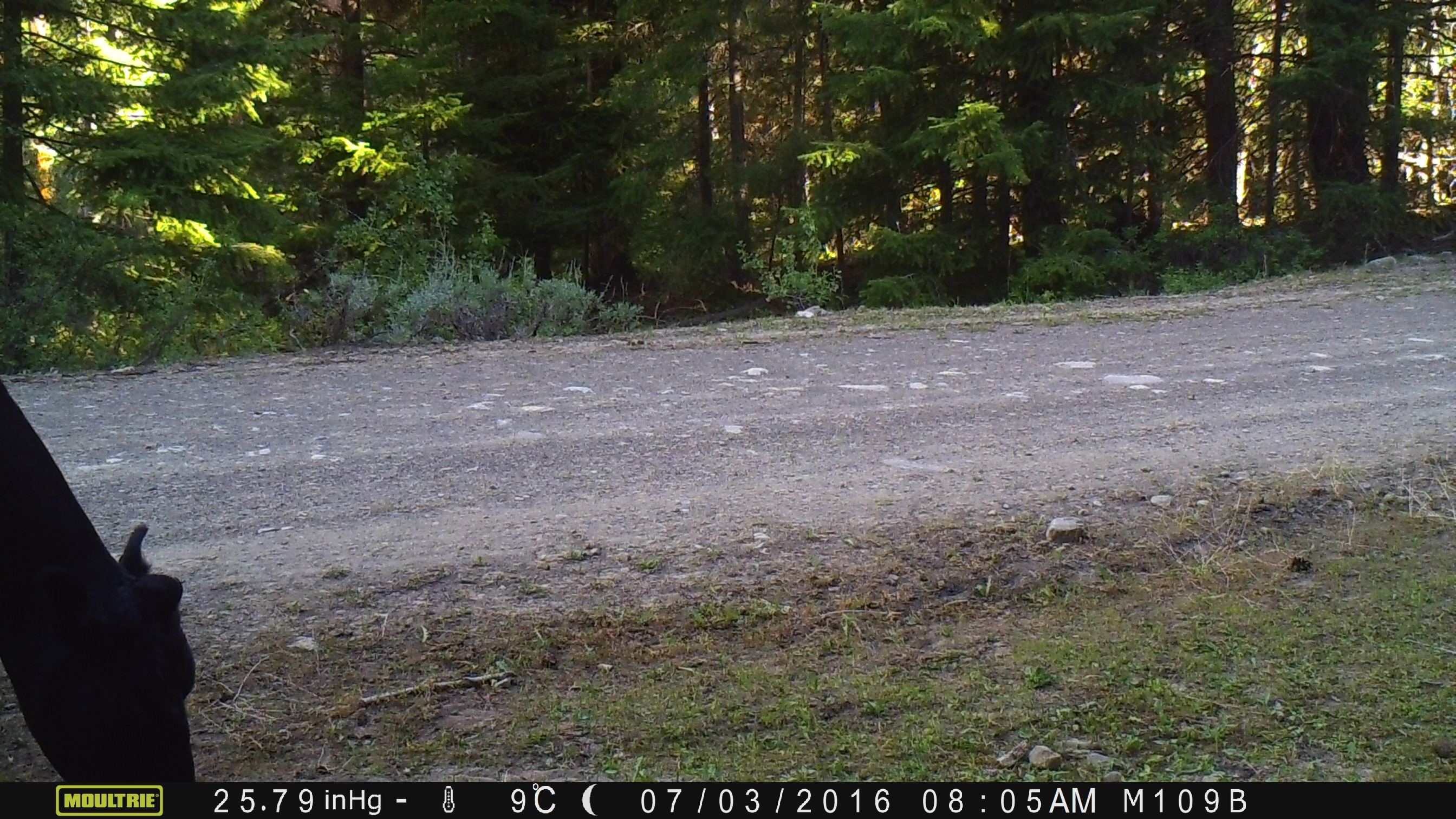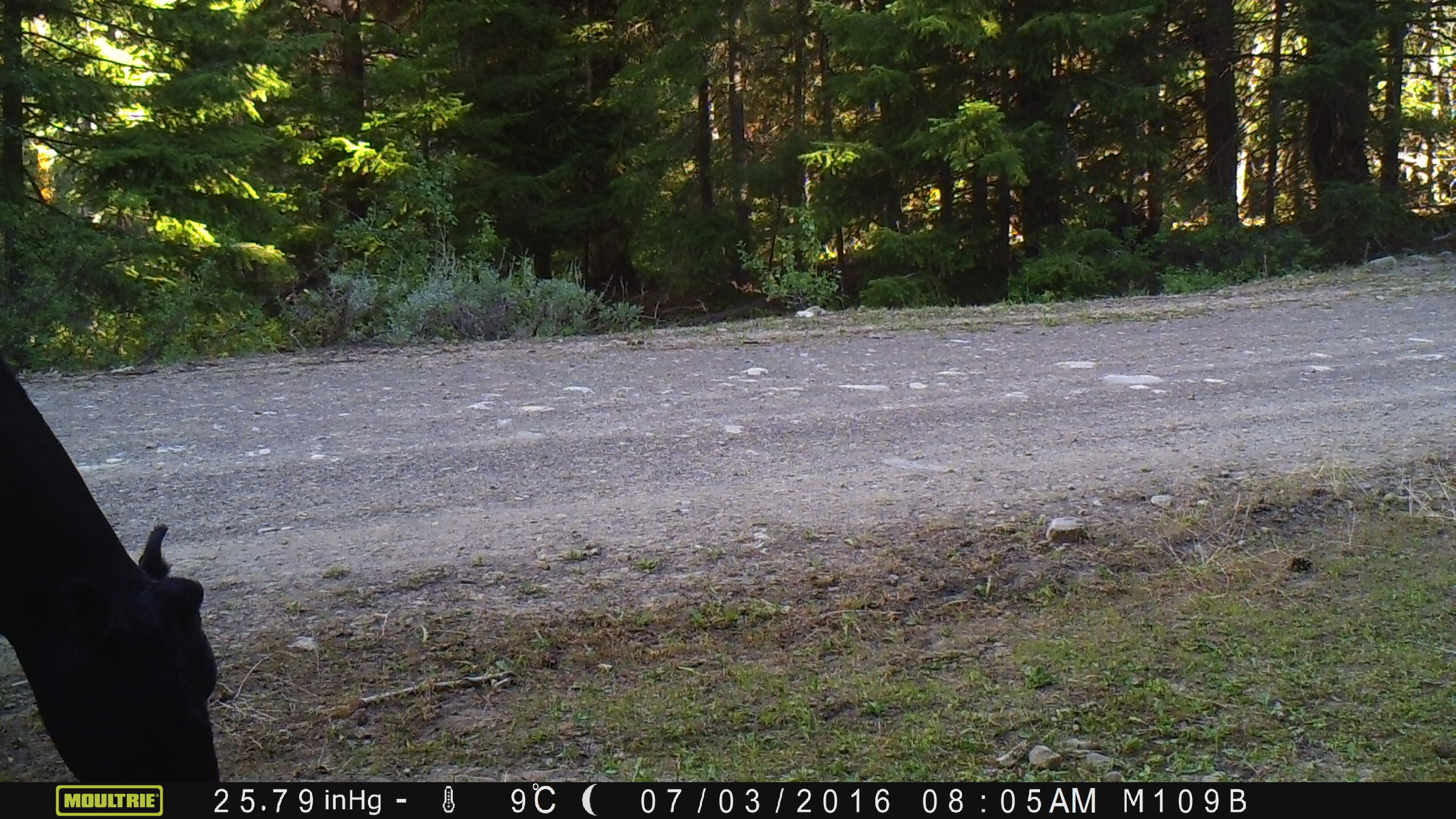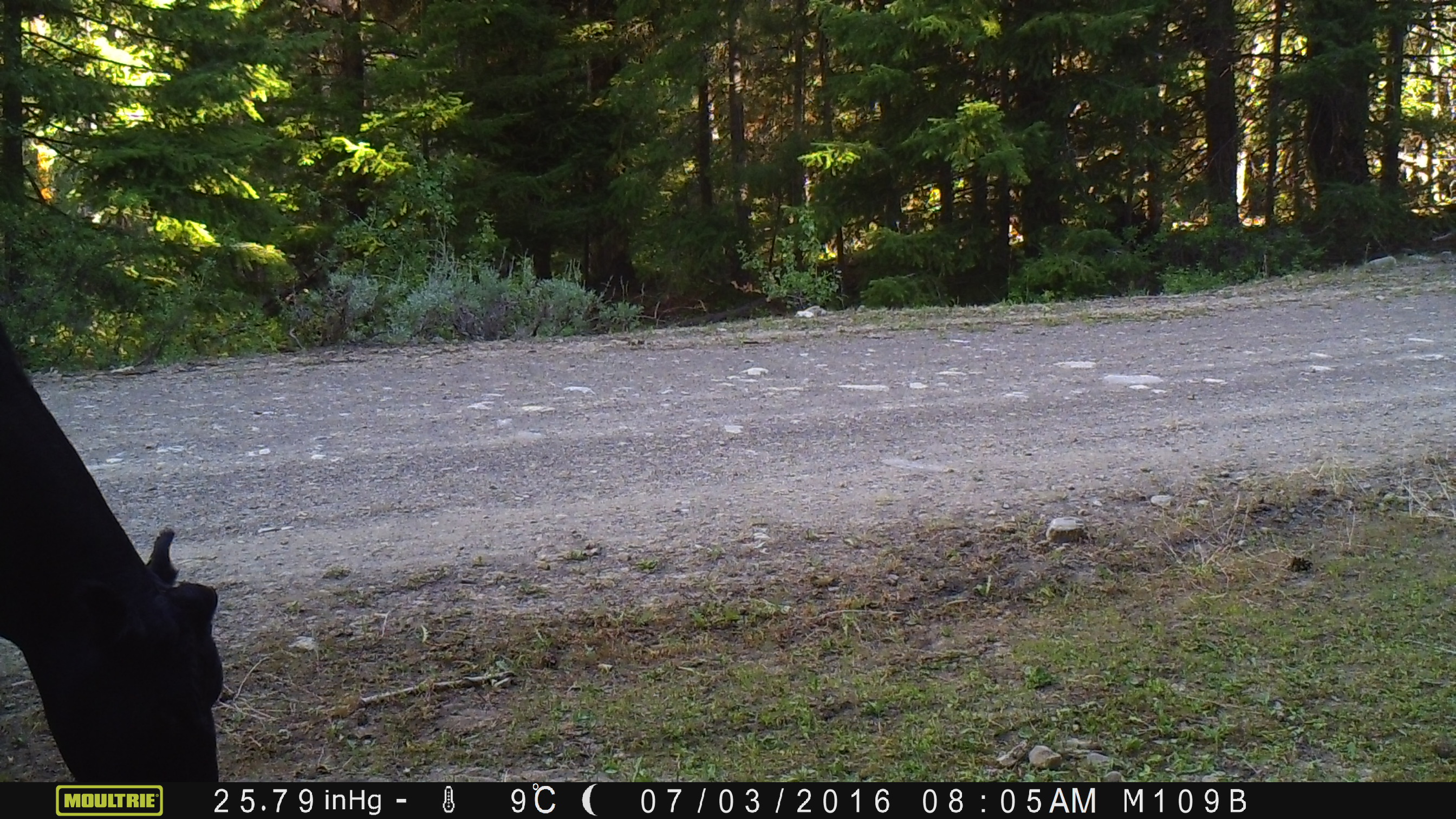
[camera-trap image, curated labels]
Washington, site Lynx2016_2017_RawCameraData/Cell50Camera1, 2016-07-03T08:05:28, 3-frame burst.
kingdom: Animalia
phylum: Chordata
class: Mammalia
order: Artiodactyla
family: Bovidae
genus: Bos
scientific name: Bos taurus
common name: domestic cattle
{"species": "domestic cattle (Bos taurus)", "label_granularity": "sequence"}